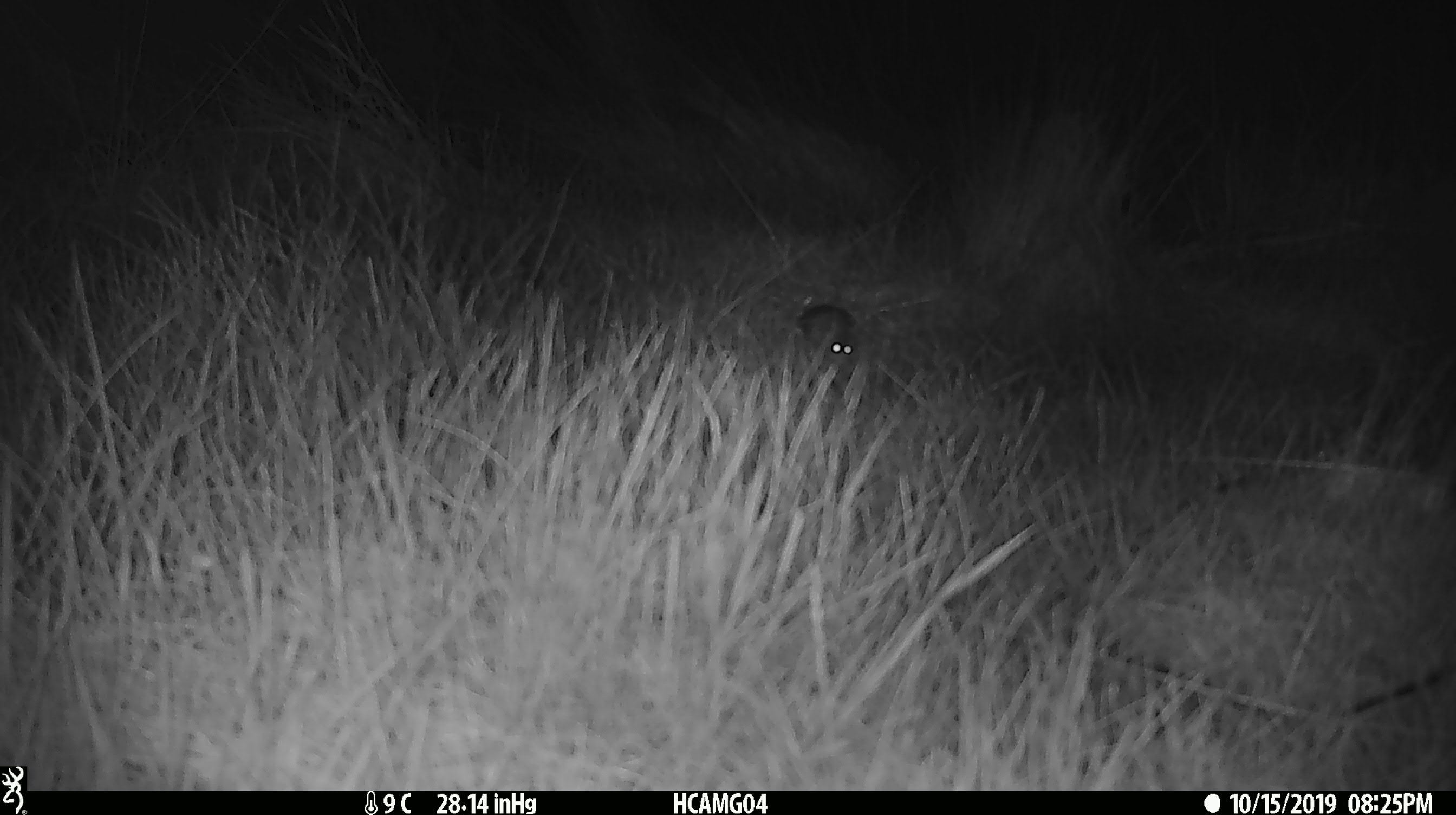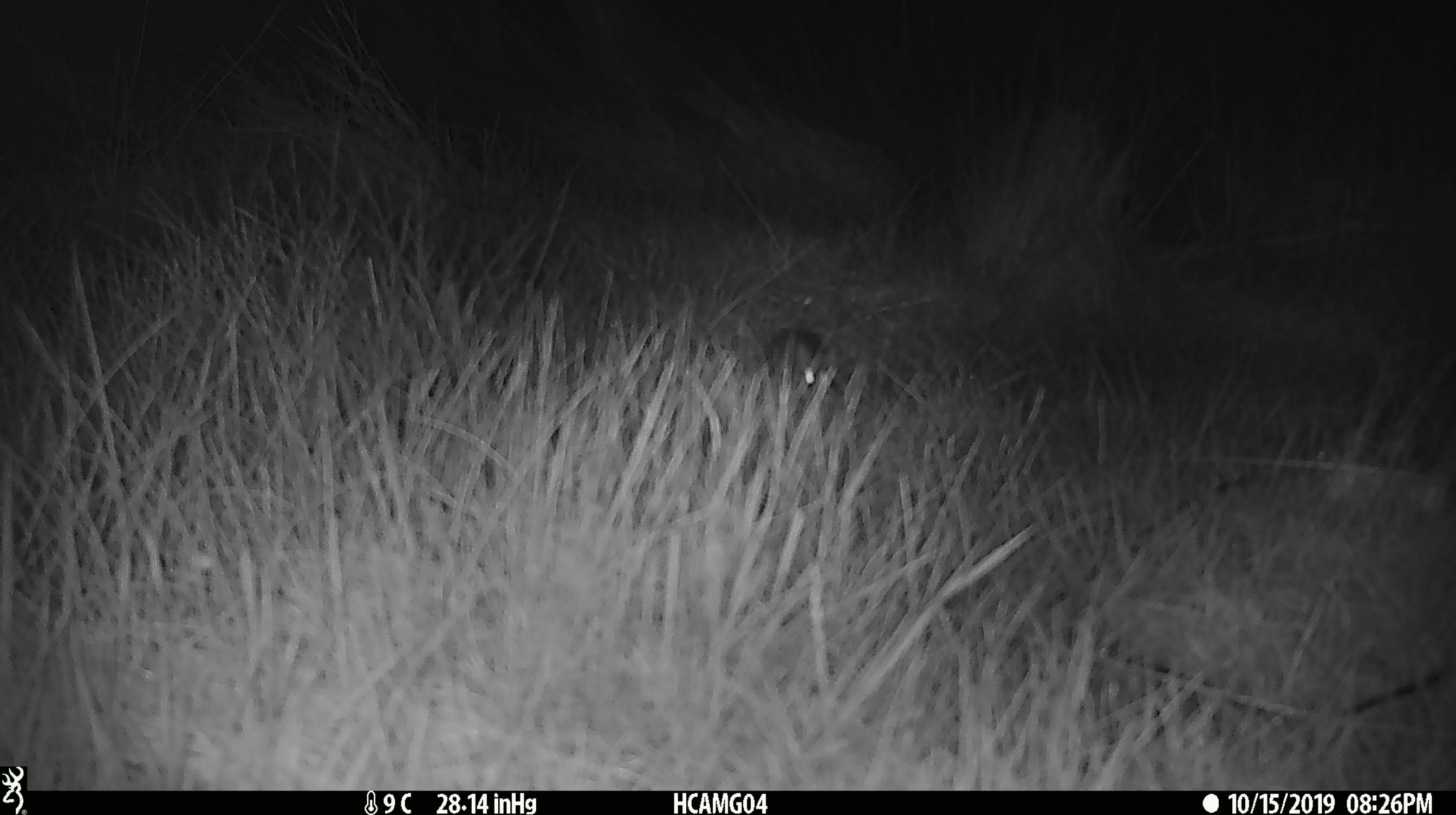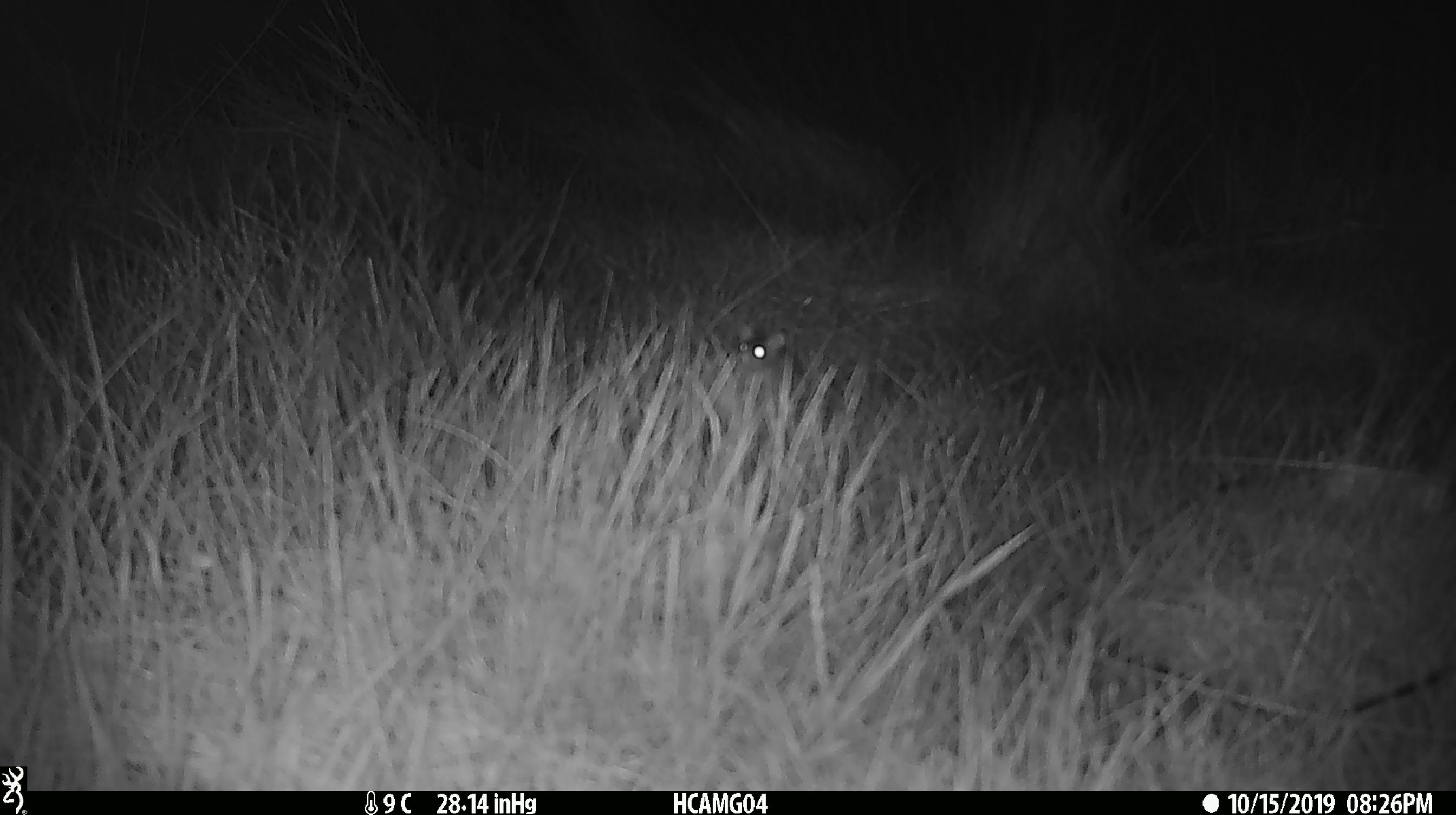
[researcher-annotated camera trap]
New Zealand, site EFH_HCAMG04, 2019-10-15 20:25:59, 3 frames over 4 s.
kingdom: Animalia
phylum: Chordata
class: Mammalia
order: Rodentia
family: Muridae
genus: Mus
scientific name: Mus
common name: mouse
Mouse (Mus).